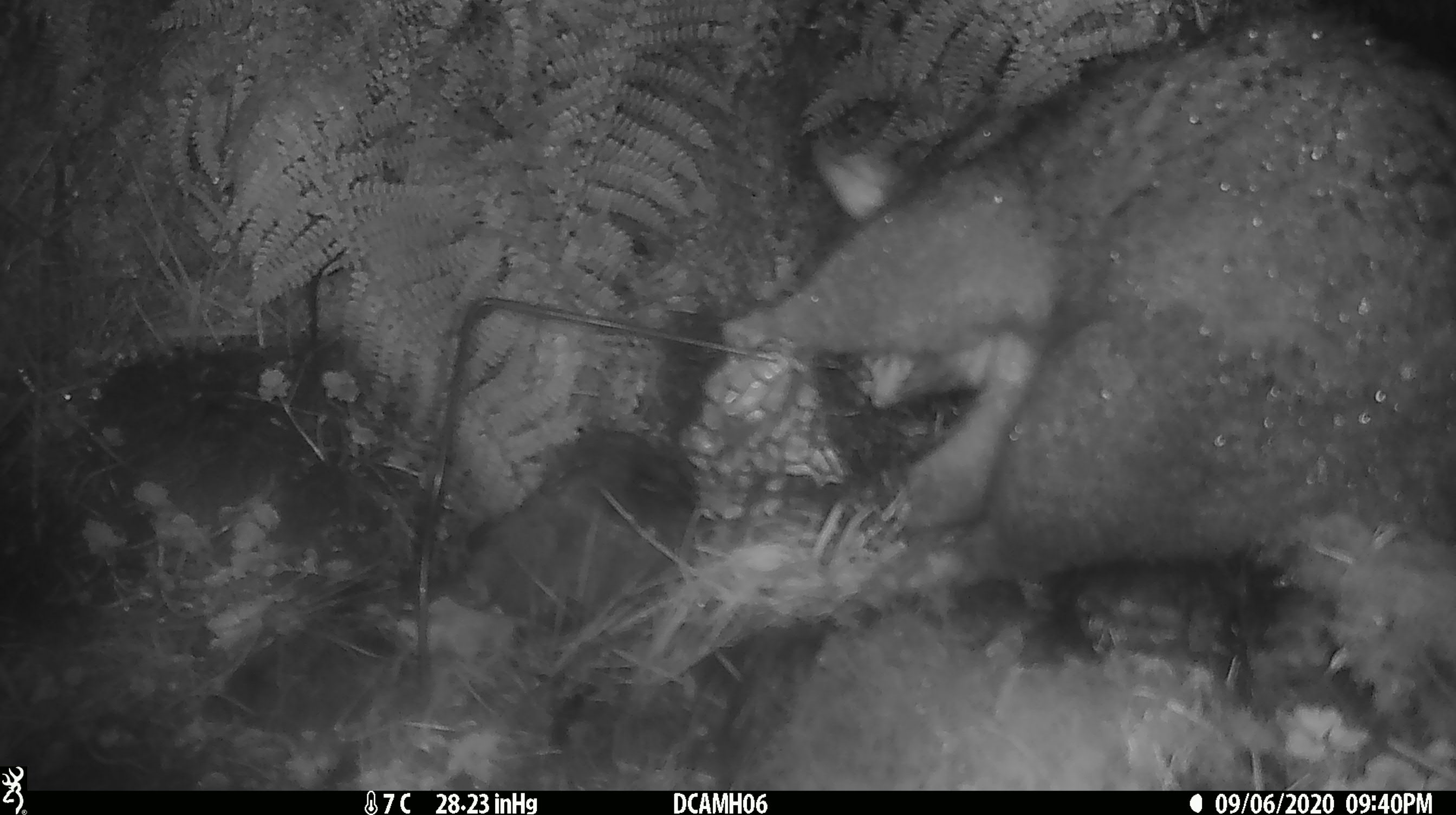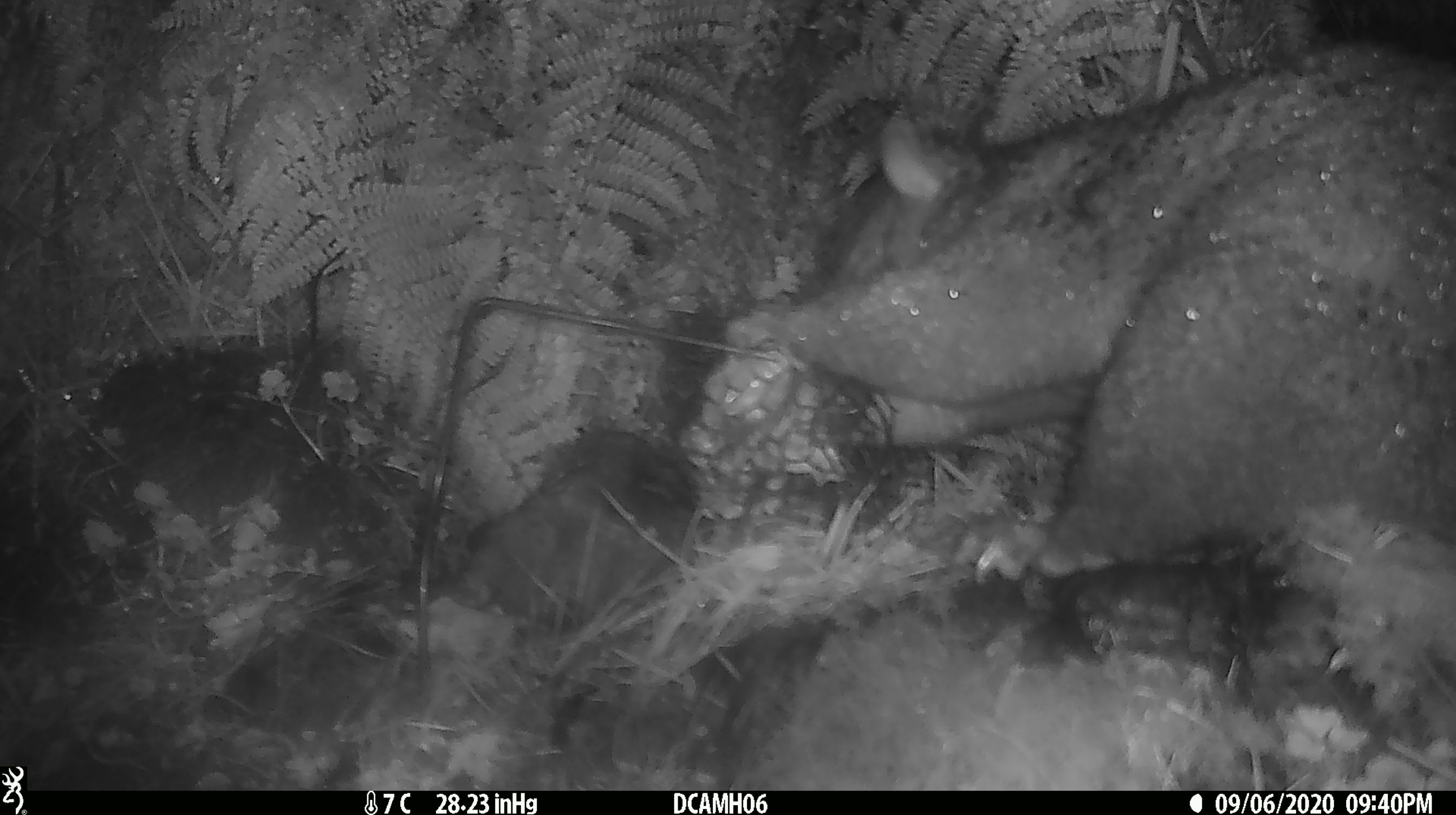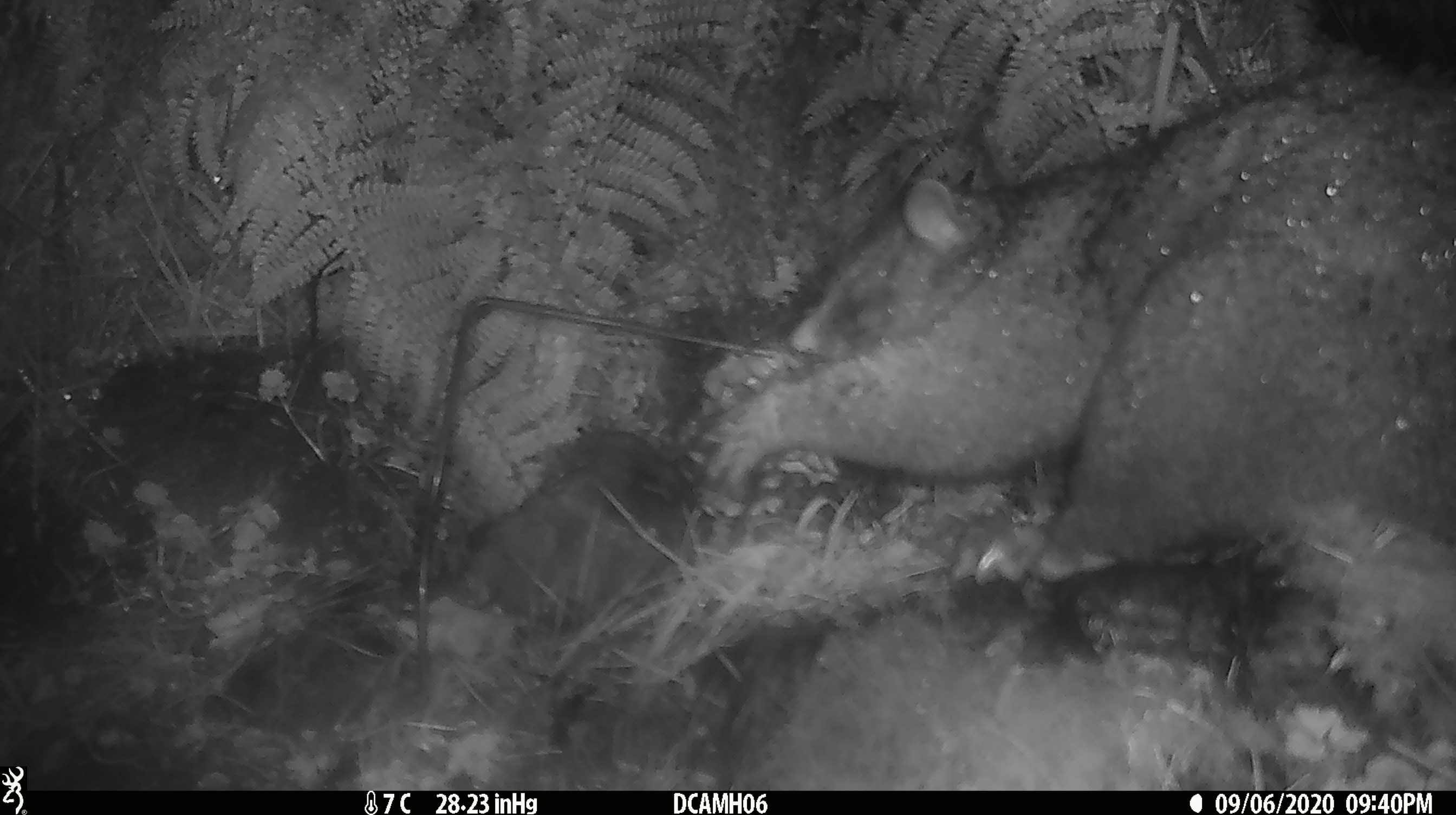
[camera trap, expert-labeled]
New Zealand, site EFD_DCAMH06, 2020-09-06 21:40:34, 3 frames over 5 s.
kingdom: Animalia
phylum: Chordata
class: Mammalia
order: Diprotodontia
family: Phalangeridae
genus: Trichosurus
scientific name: Trichosurus vulpecula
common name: common brushtail possum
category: possum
Possum (common brushtail possum) (Trichosurus vulpecula).